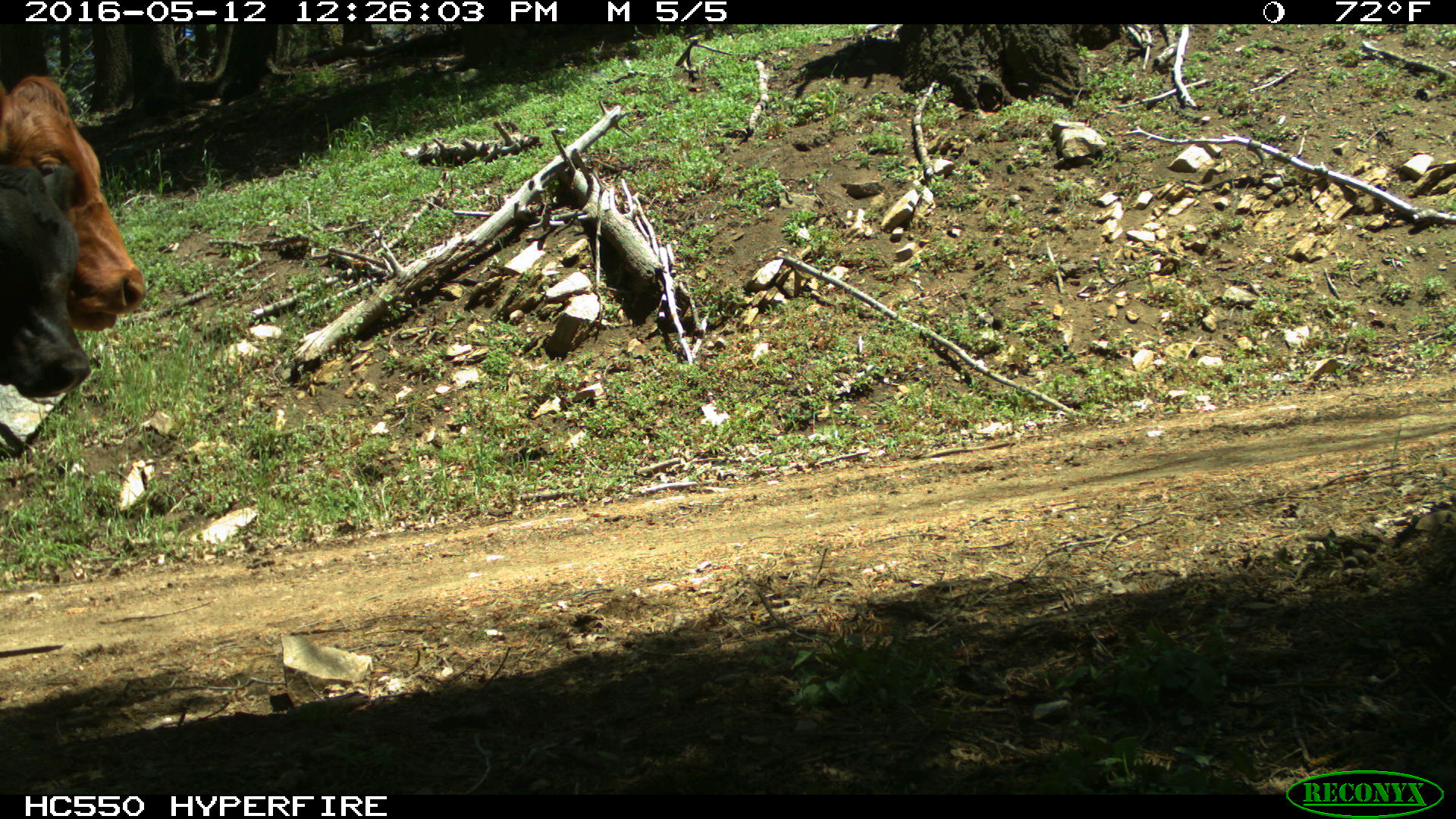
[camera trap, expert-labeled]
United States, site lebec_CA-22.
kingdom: Animalia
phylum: Chordata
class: Mammalia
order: Artiodactyla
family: Bovidae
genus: Bos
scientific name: Bos taurus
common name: domestic cow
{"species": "Bos taurus (domestic cow)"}